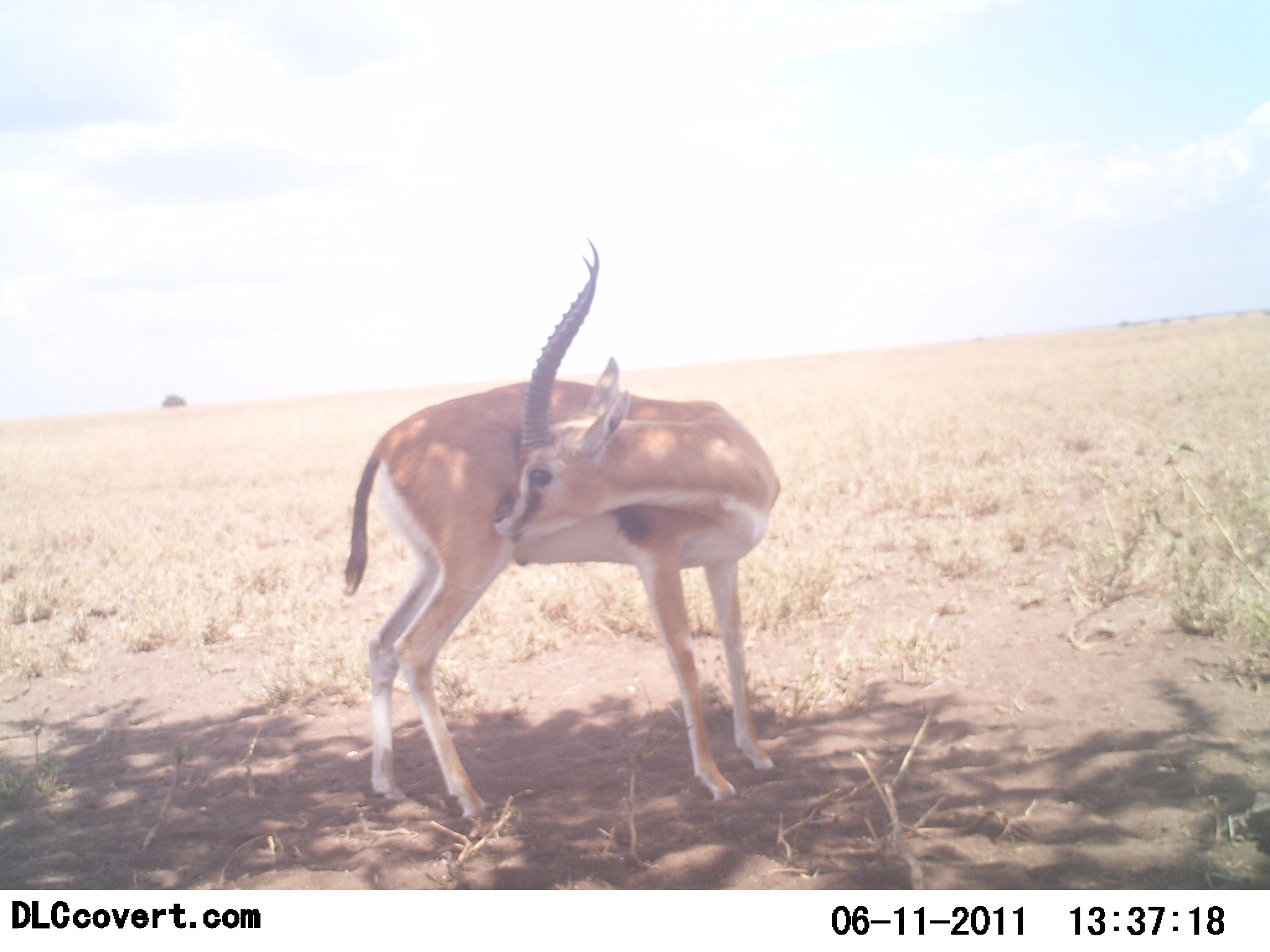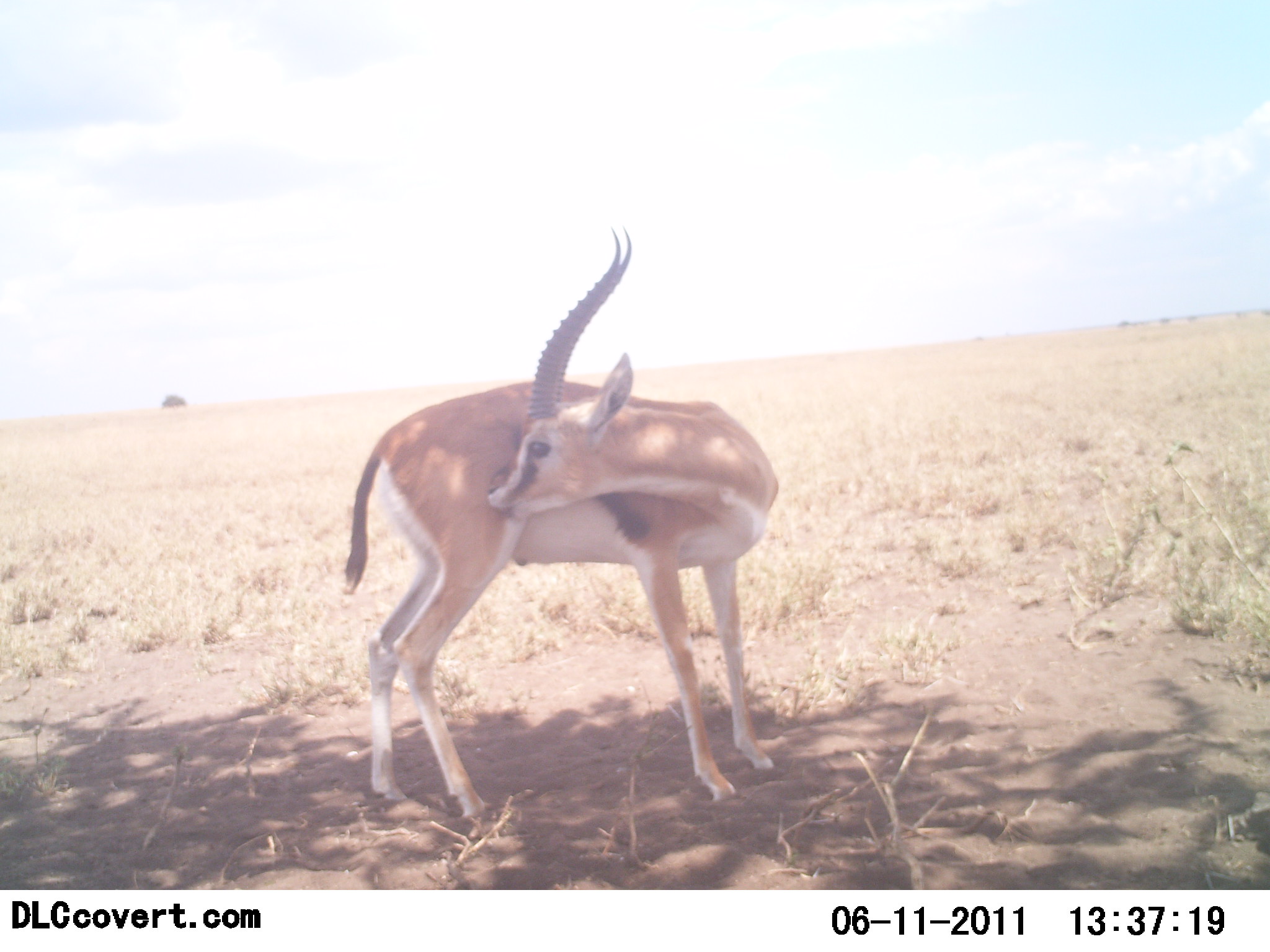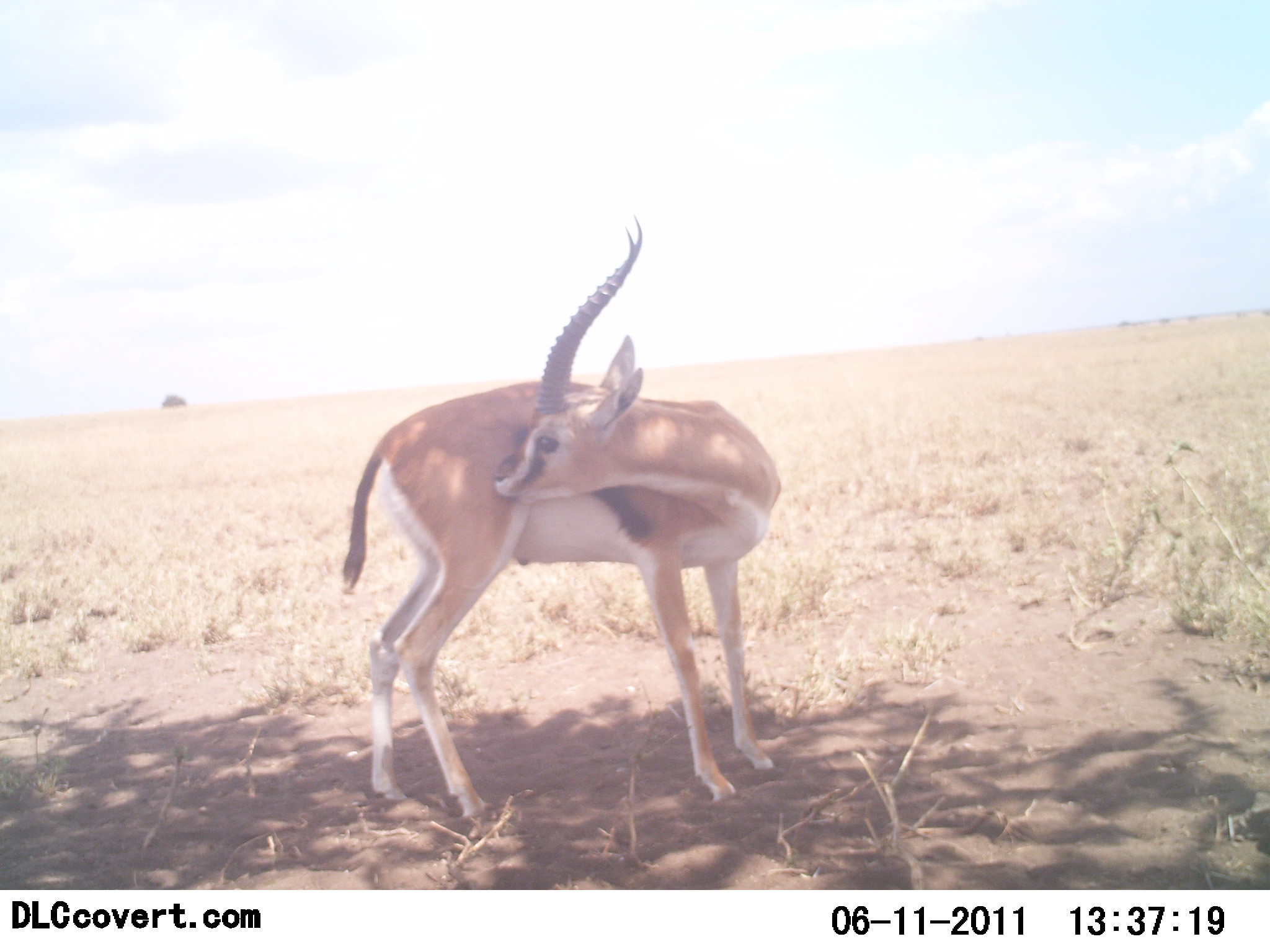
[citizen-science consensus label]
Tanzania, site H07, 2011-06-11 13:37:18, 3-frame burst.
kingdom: Animalia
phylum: Chordata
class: Mammalia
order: Artiodactyla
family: Bovidae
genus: Eudorcas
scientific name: Eudorcas thomsonii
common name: thomson's gazelle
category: gazellethomsons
Gazellethomsons (thomson's gazelle) (Eudorcas thomsonii), count 1. Behavior (volunteer vote fractions): standing 100%, resting 0%, moving 8%, interacting 0%. Young present (vote fraction): 0%. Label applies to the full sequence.